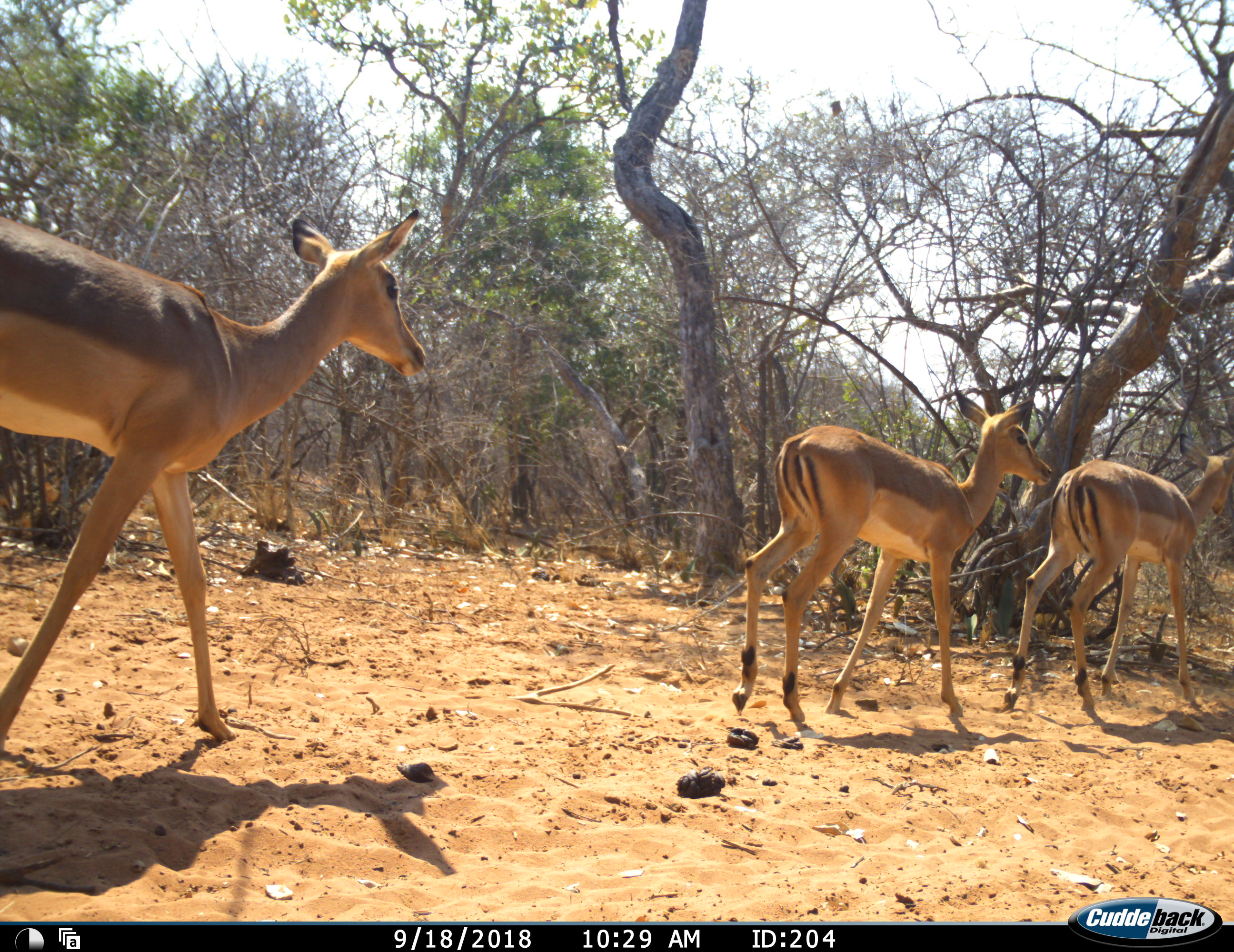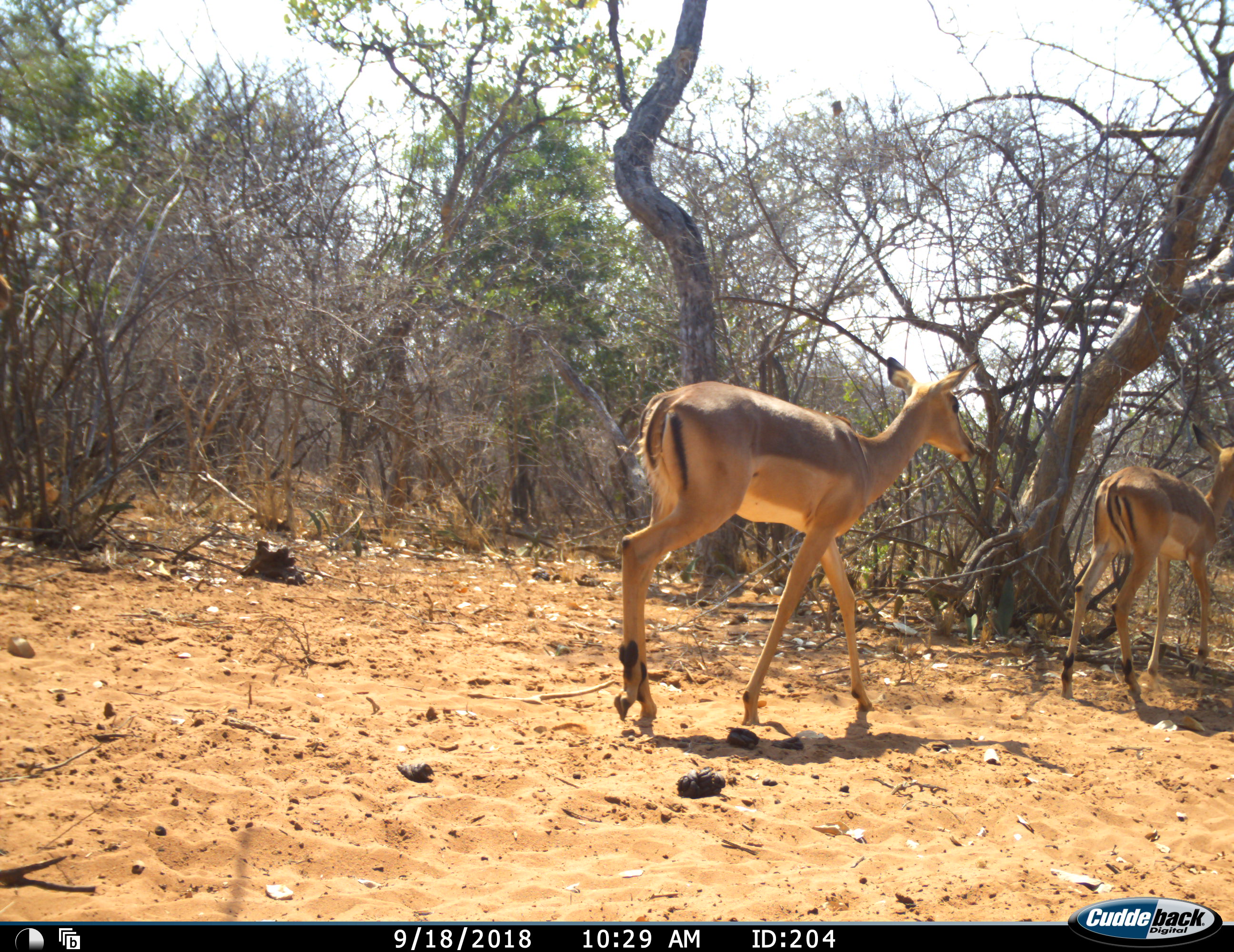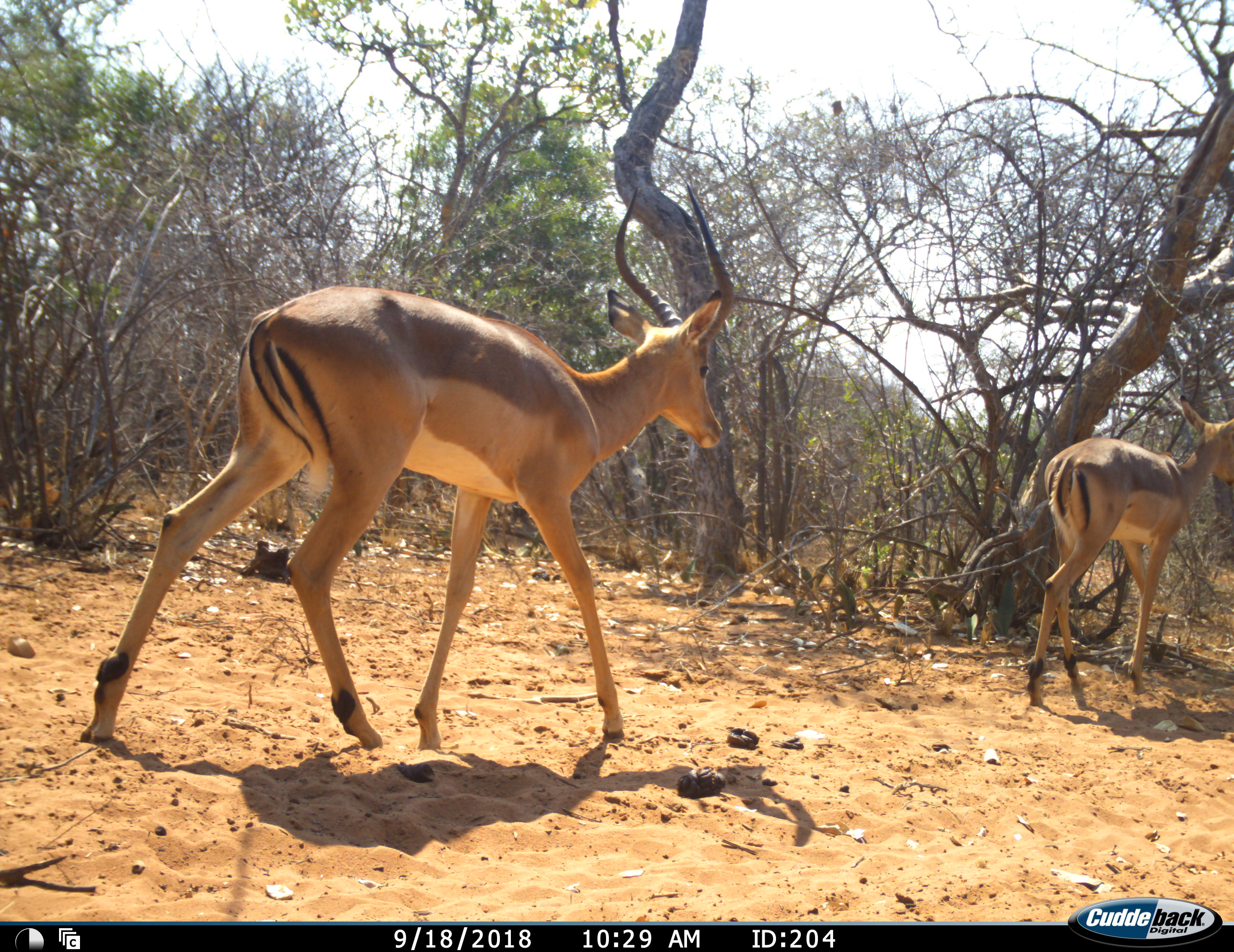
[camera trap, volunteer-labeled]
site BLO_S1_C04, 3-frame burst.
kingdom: Animalia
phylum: Chordata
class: Mammalia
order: Artiodactyla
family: Bovidae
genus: Aepyceros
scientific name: Aepyceros melampus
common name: impala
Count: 4.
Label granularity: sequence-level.